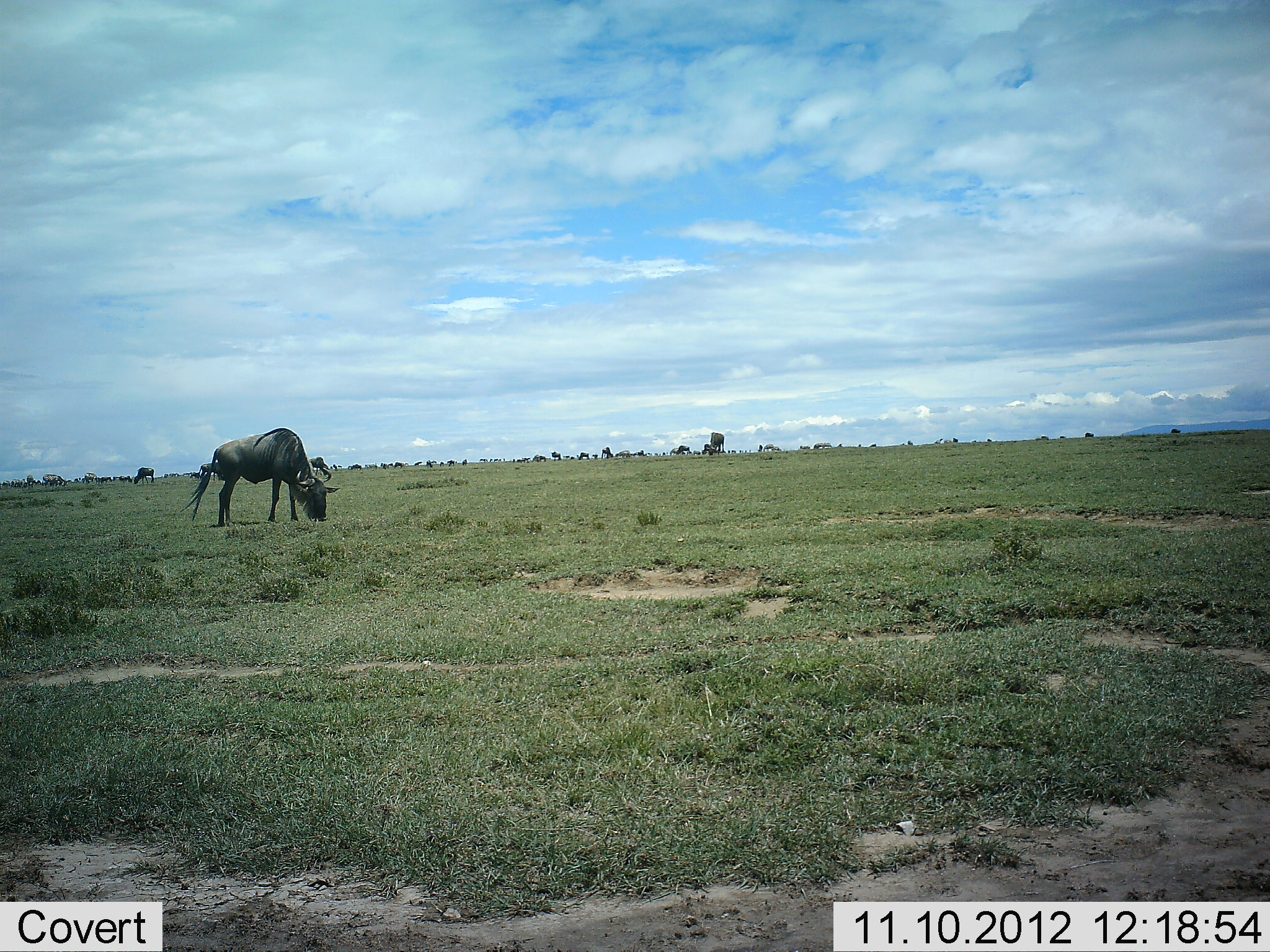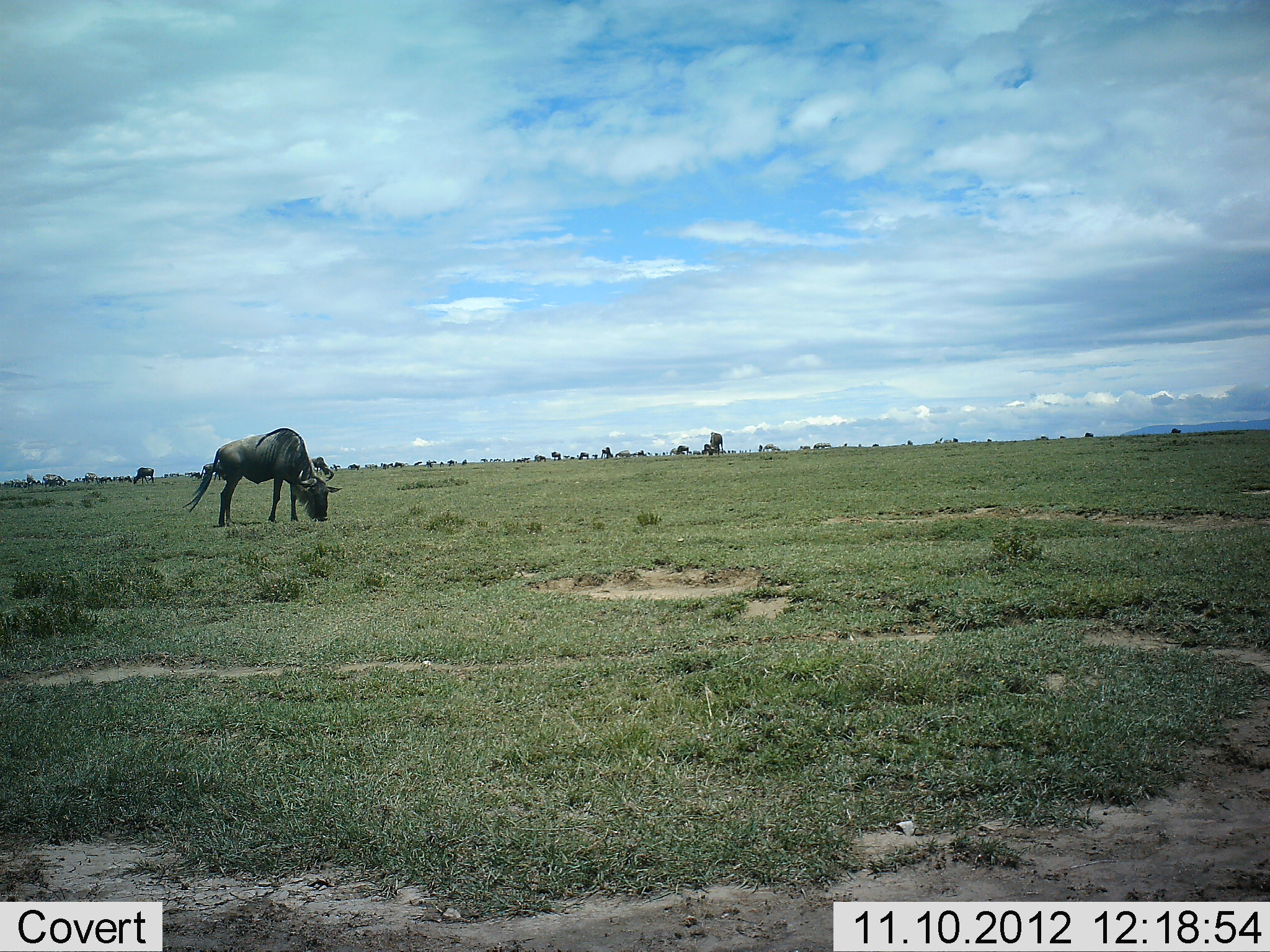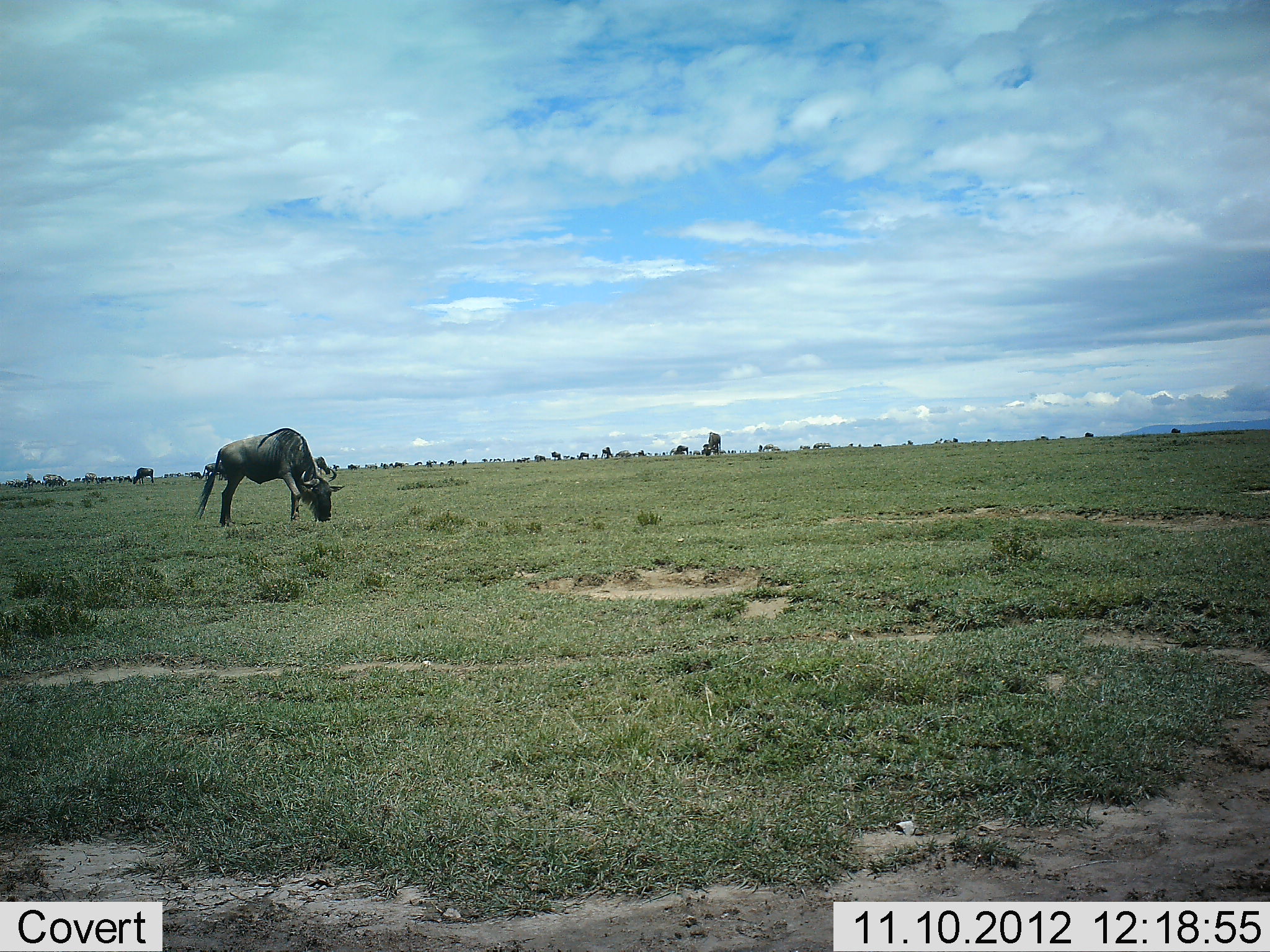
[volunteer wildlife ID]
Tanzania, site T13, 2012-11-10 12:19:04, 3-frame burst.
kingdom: Animalia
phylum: Chordata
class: Mammalia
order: Artiodactyla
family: Bovidae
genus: Connochaetes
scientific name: Connochaetes taurinus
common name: blue wildebeest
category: wildebeest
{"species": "wildebeest (blue wildebeest) (Connochaetes taurinus)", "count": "11-50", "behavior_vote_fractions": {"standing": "30%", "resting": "10%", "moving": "10%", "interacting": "0%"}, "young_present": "0%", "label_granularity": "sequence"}